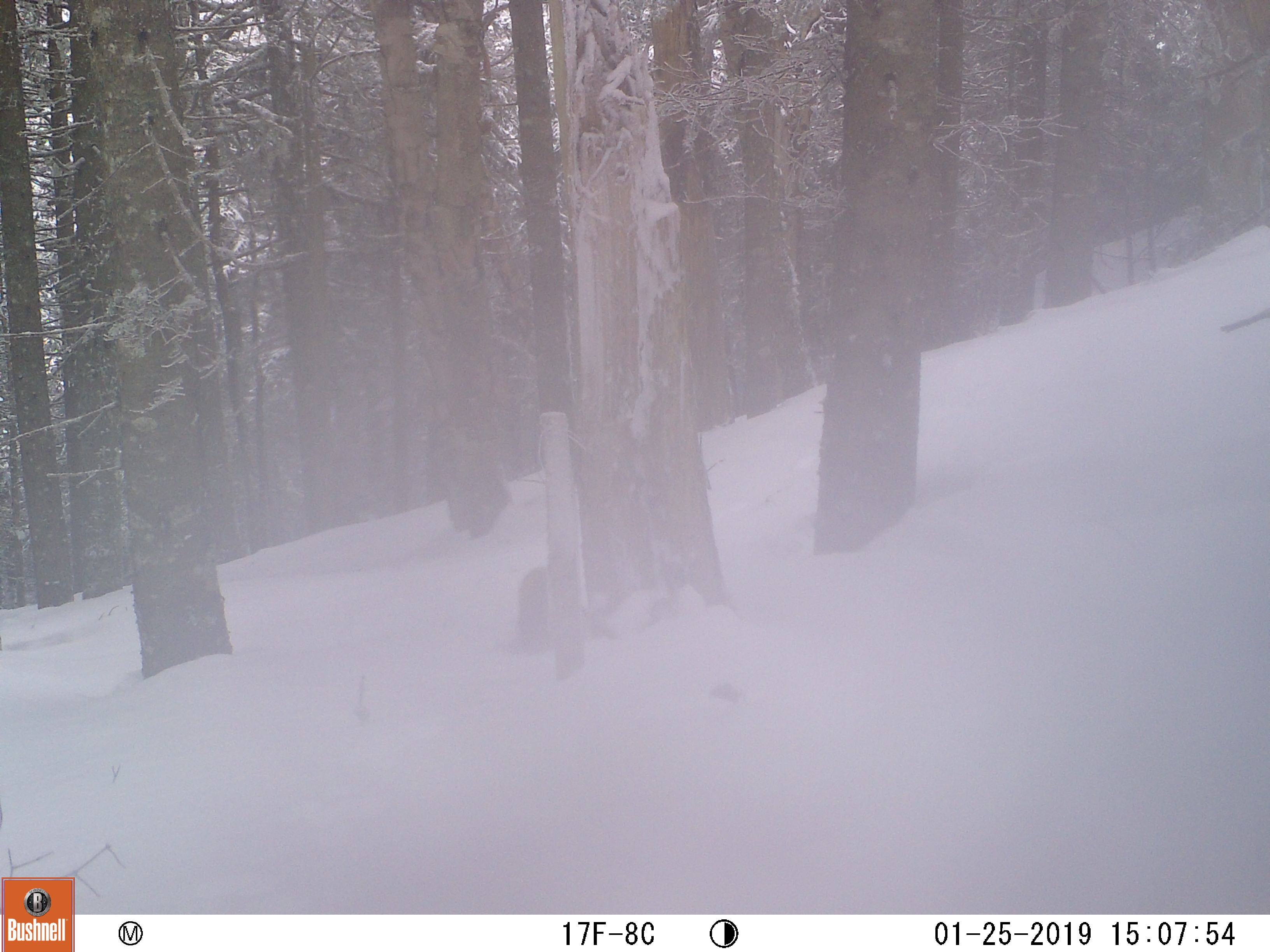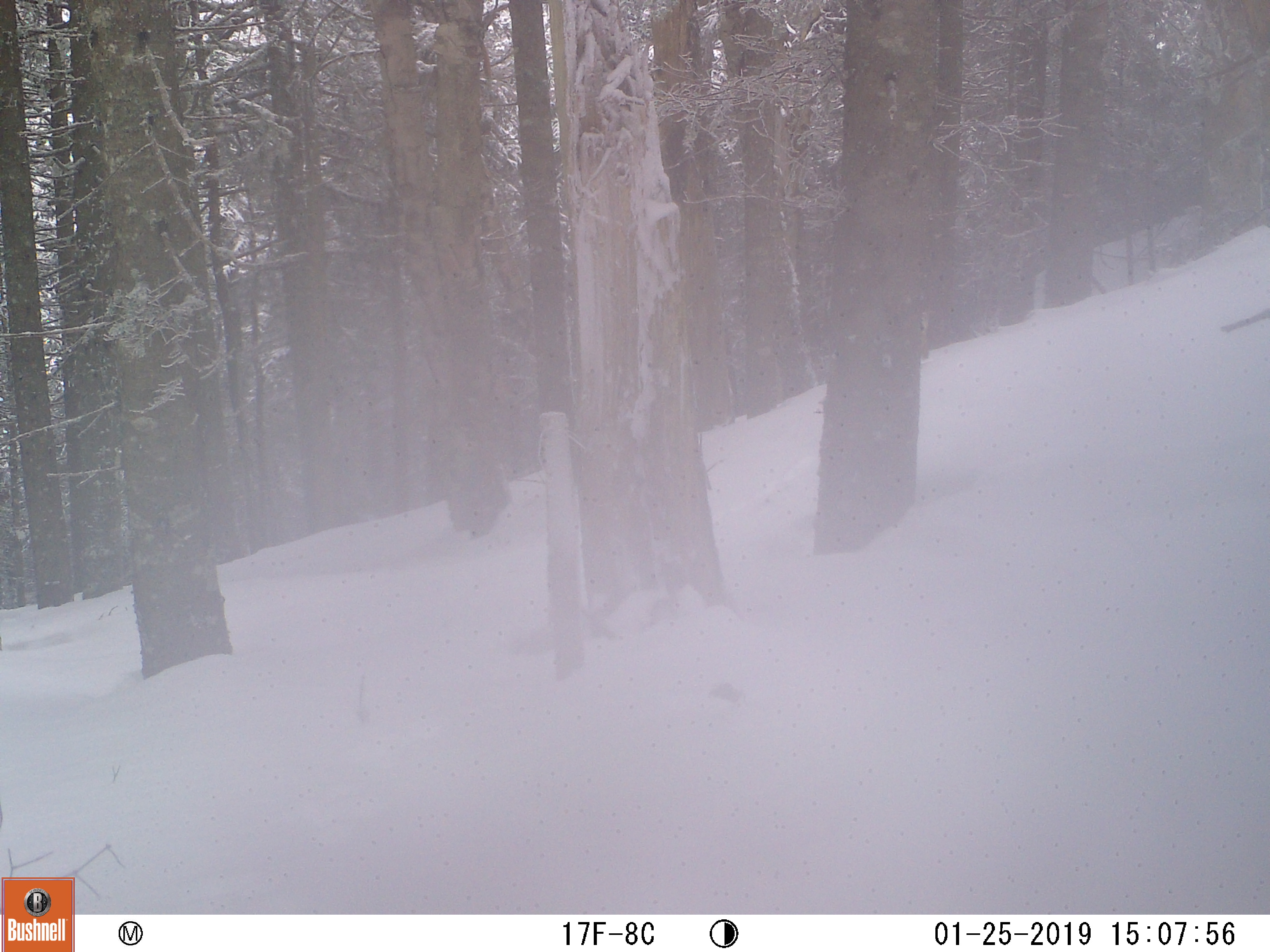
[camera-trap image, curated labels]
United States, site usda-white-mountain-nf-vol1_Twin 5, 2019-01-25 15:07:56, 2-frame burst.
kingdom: Animalia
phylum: Chordata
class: Mammalia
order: Carnivora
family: Mustelidae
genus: Martes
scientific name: Martes americana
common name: american marten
American marten (Martes americana).